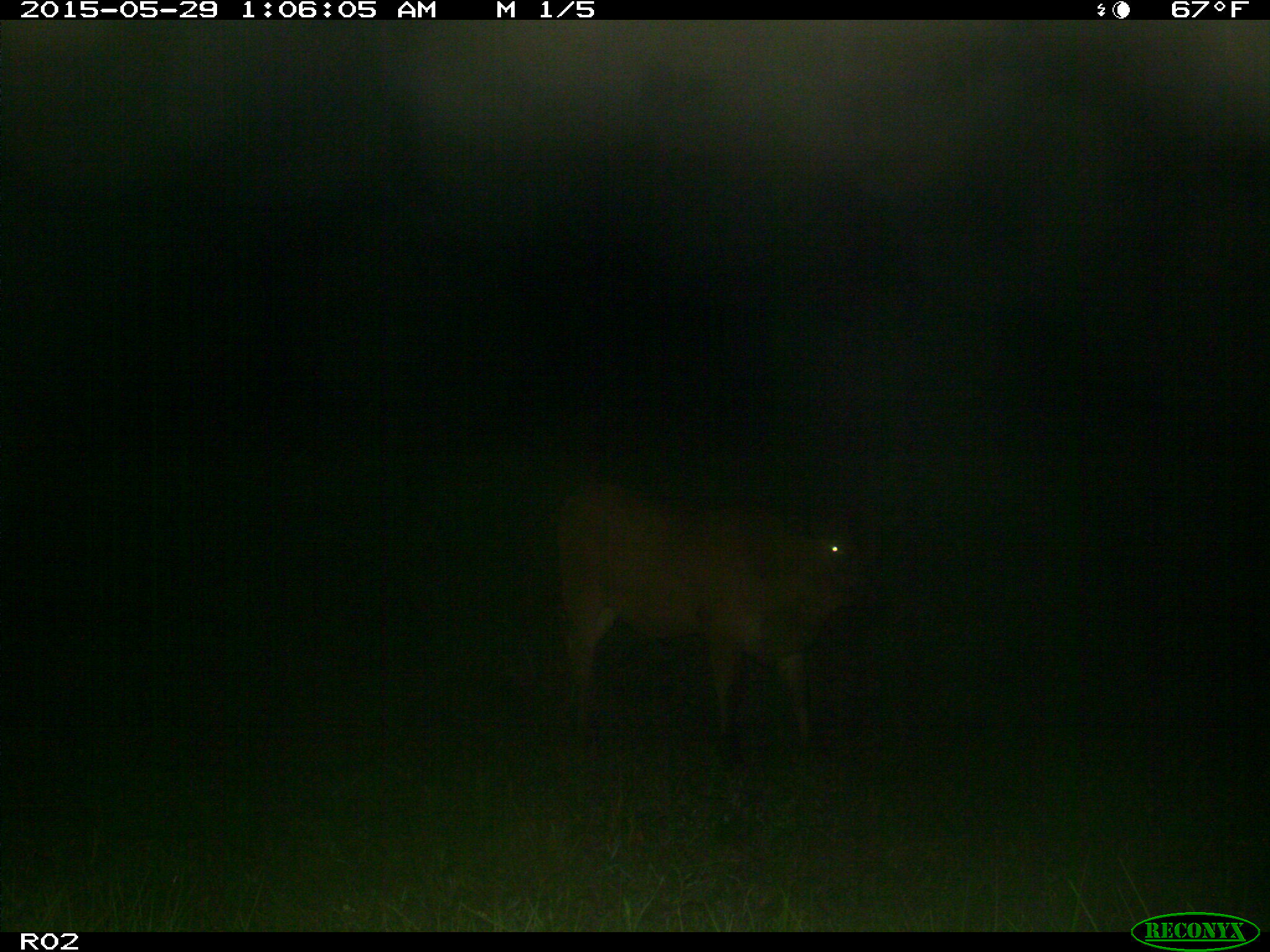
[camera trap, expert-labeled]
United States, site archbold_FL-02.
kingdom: Animalia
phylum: Chordata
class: Mammalia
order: Artiodactyla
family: Bovidae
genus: Bos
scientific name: Bos taurus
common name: domestic cow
Bos taurus (domestic cow).